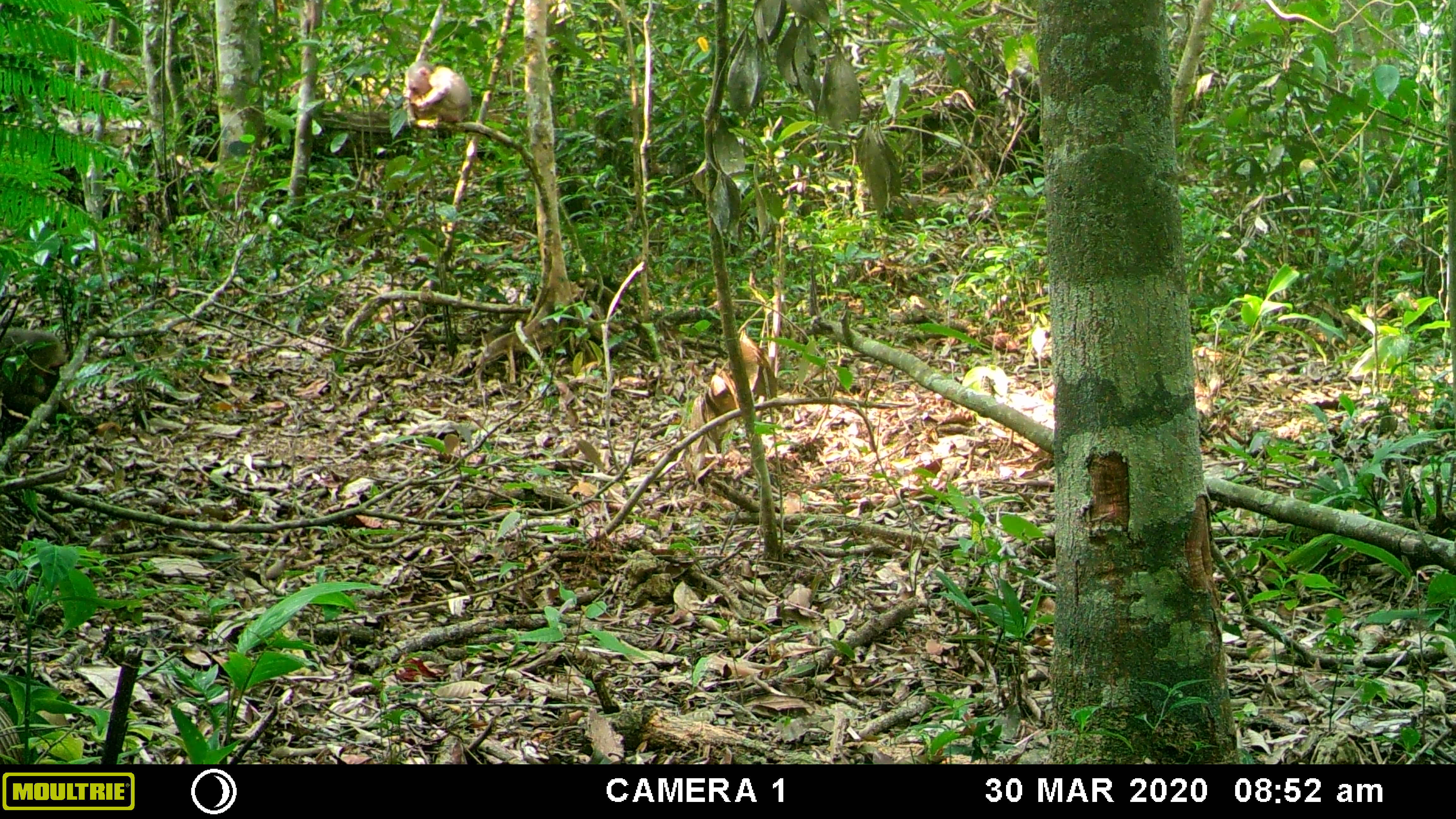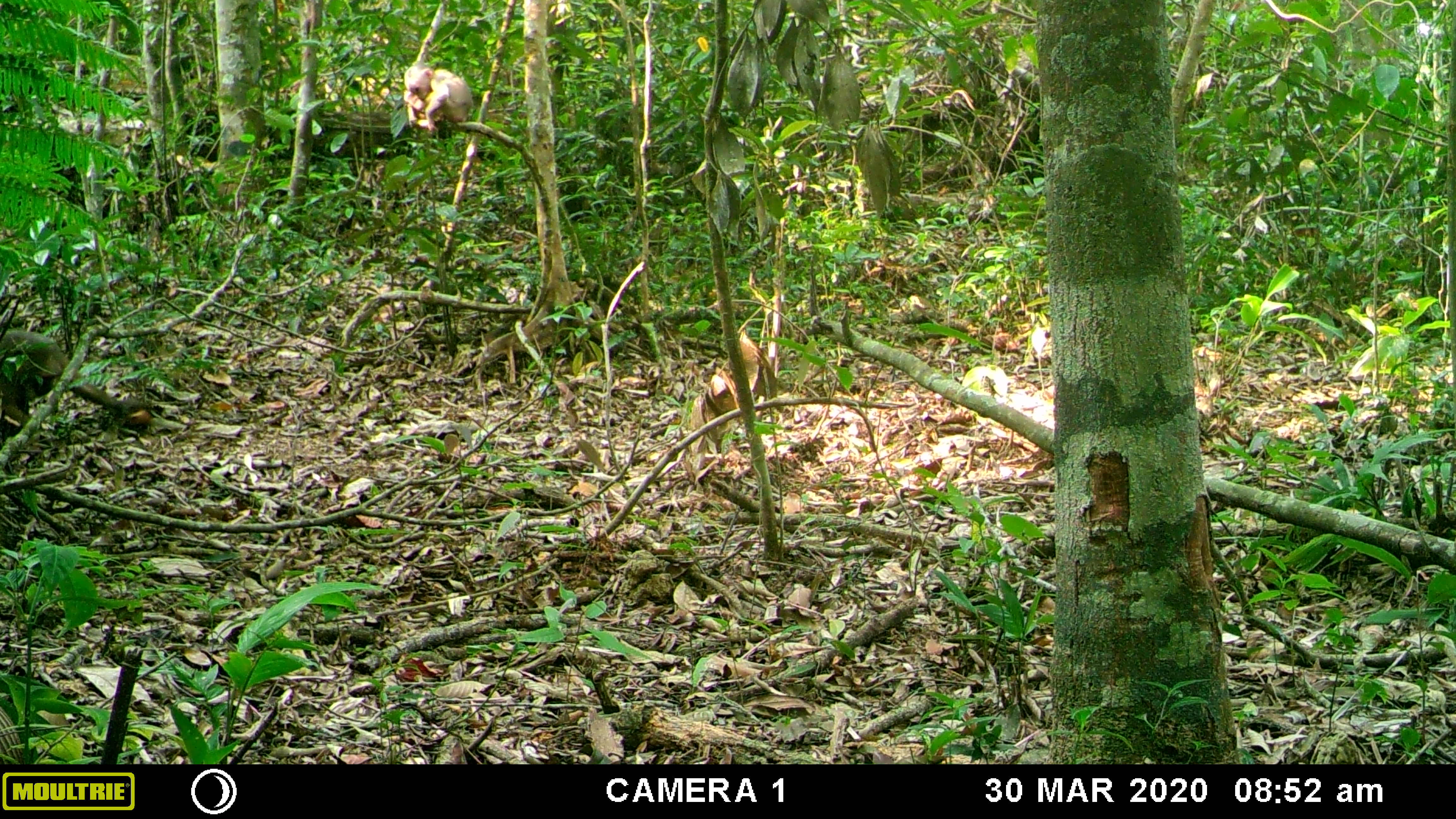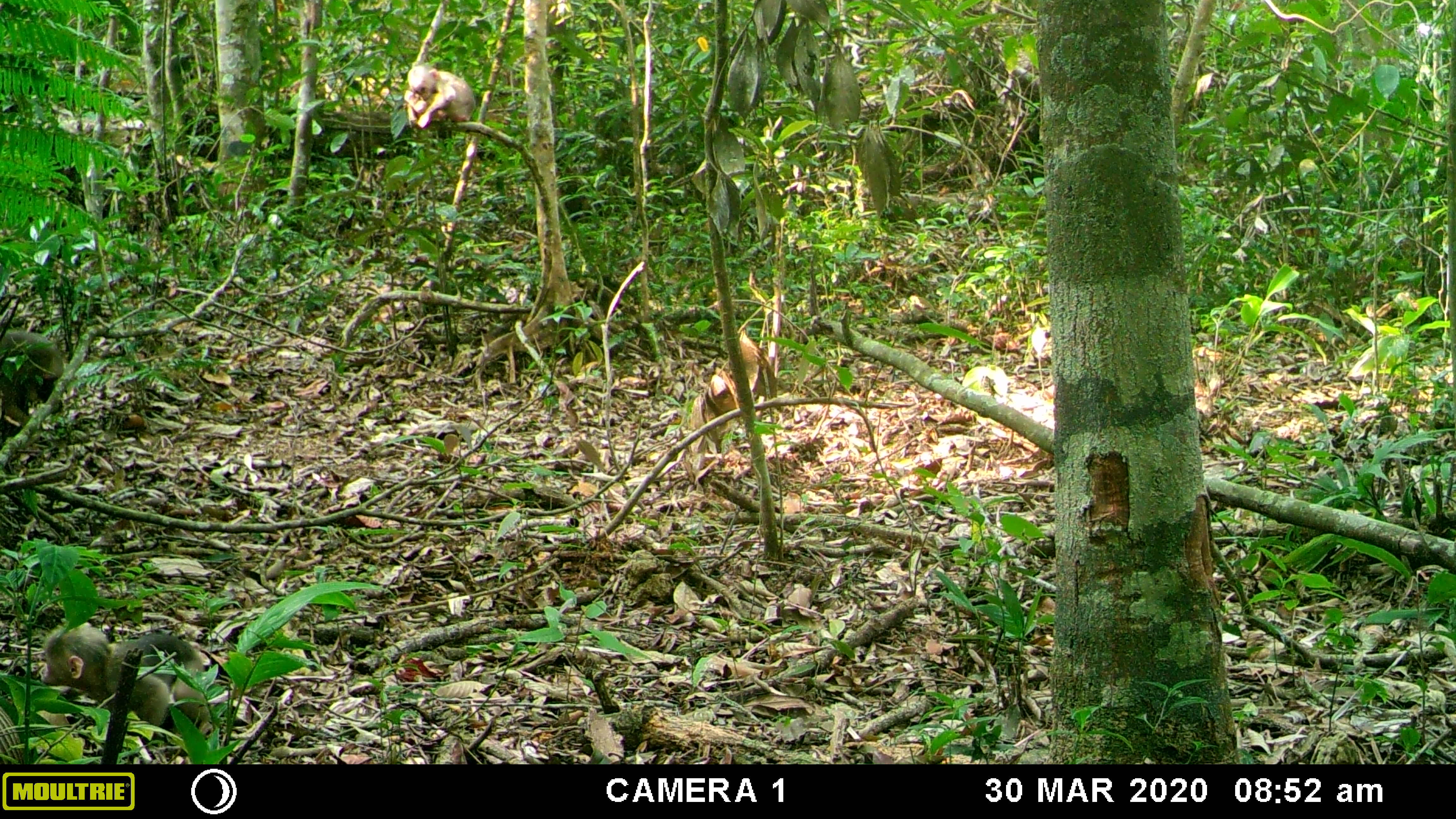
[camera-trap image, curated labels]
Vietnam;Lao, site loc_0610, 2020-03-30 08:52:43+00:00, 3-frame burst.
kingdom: Animalia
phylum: Chordata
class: Mammalia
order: Primates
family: Cercopithecidae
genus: Macaca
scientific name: Macaca arctoides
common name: stump-tailed macaque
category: stump tailed macaque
Stump tailed macaque (stump-tailed macaque) (Macaca arctoides). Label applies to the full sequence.